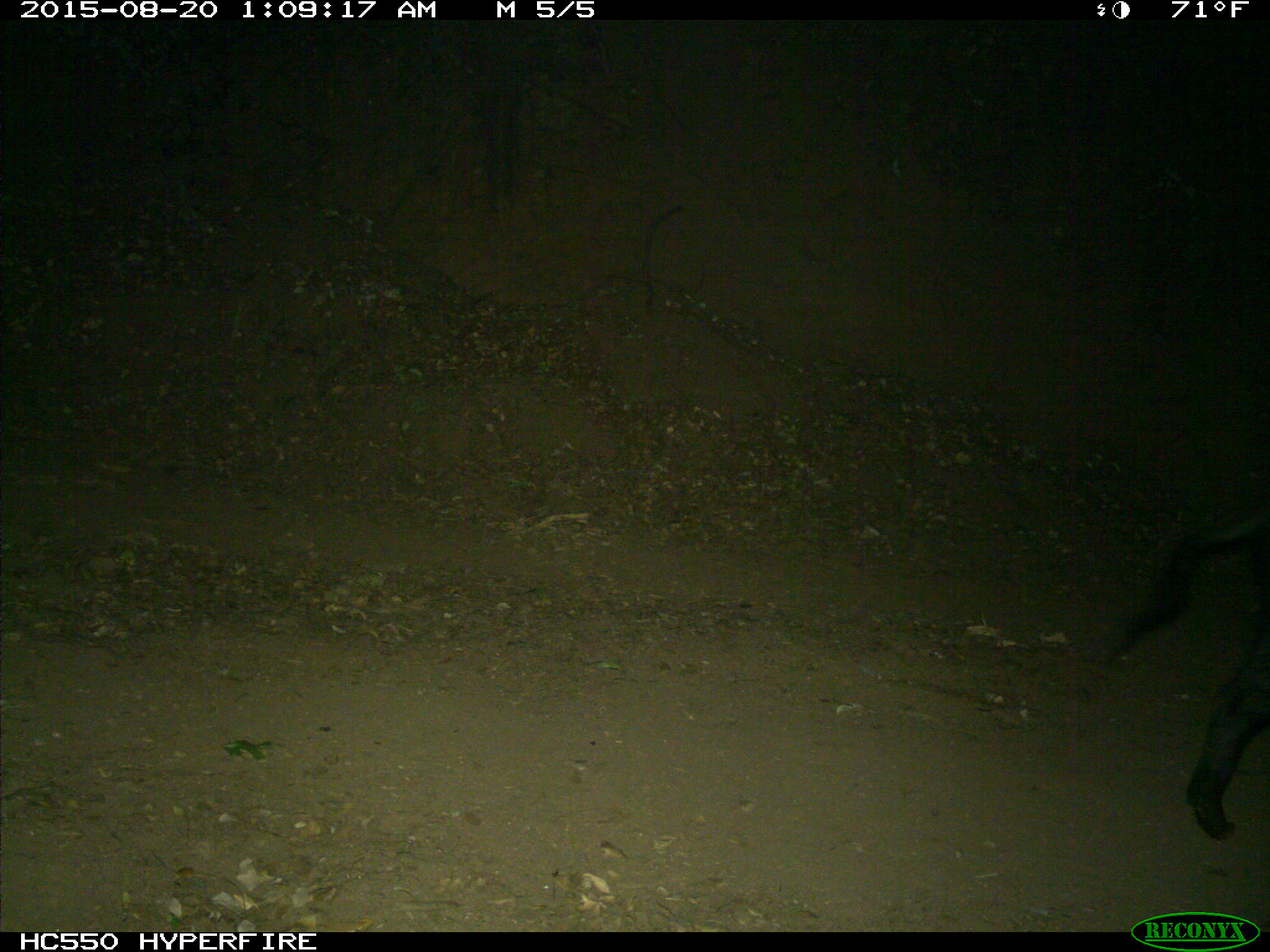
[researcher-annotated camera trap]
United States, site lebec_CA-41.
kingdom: Animalia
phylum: Chordata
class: Mammalia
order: Artiodactyla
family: Suidae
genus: Sus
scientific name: Sus scrofa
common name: wild boar